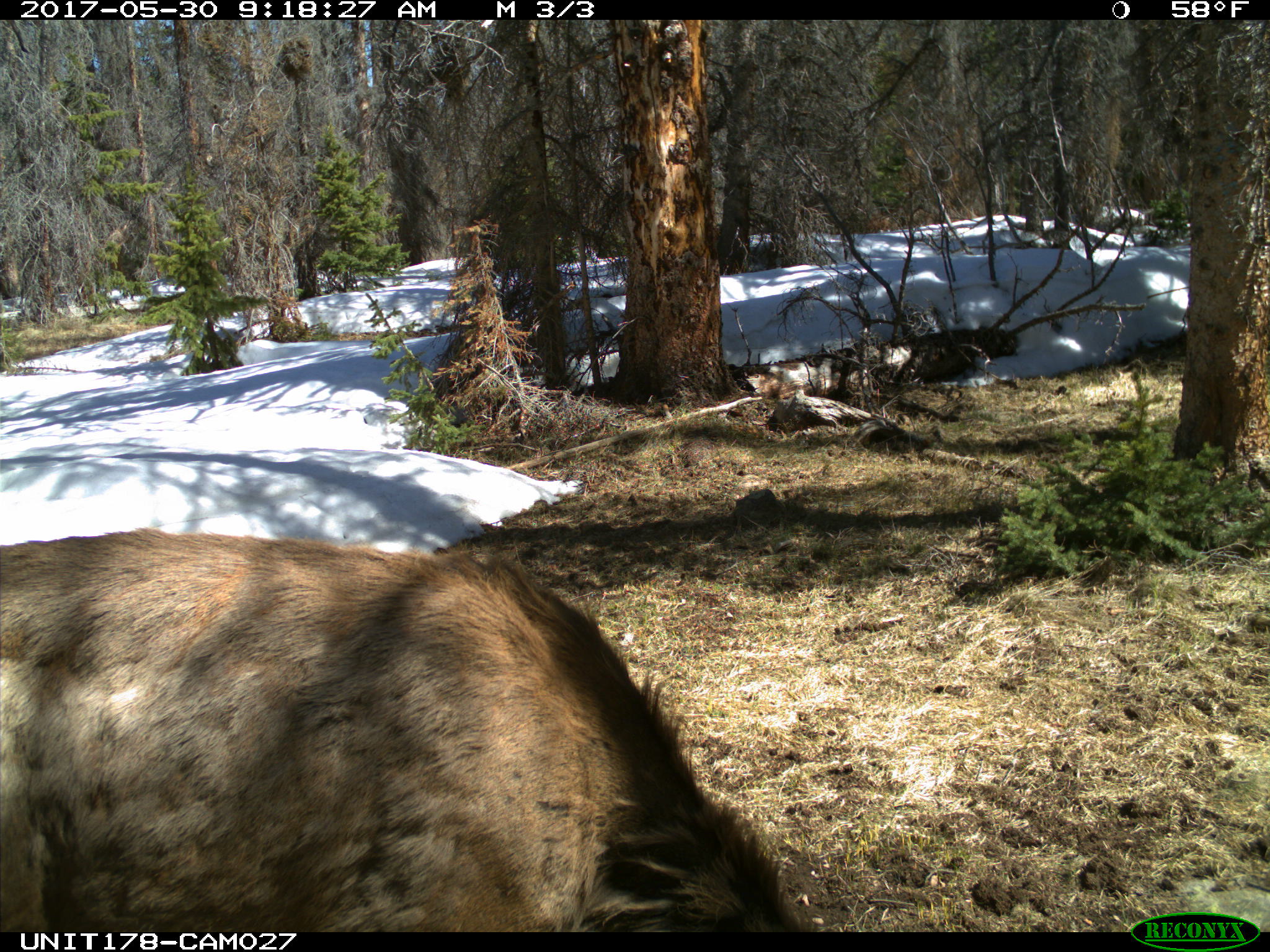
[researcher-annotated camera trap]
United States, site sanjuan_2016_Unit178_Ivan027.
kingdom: Animalia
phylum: Chordata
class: Mammalia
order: Artiodactyla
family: Cervidae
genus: Cervus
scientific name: Cervus elaphus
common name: red deer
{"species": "Cervus elaphus (red deer)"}